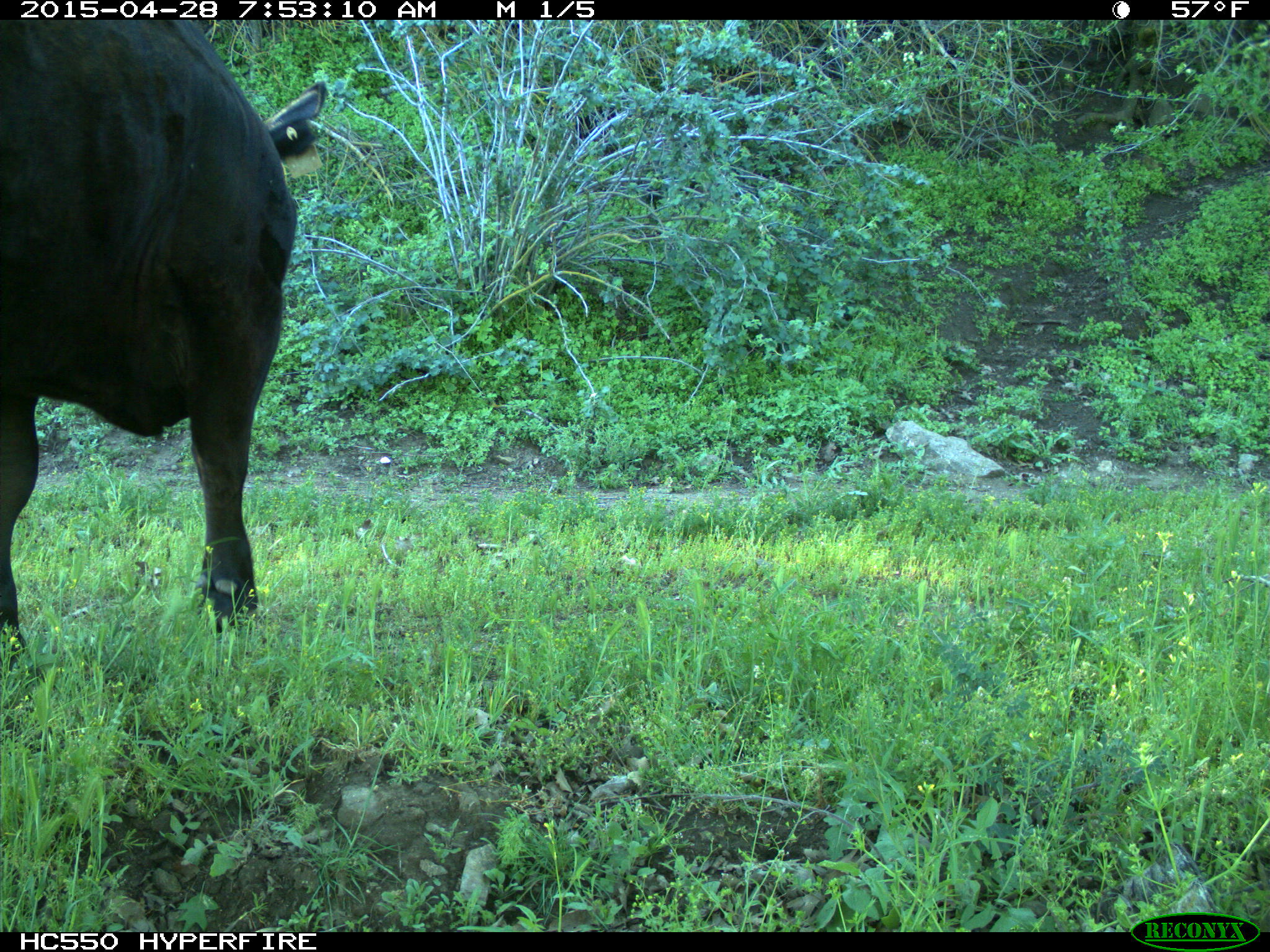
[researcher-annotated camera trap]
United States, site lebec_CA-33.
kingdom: Animalia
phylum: Chordata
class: Mammalia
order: Artiodactyla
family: Bovidae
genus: Bos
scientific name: Bos taurus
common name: domestic cow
Bos taurus (domestic cow).